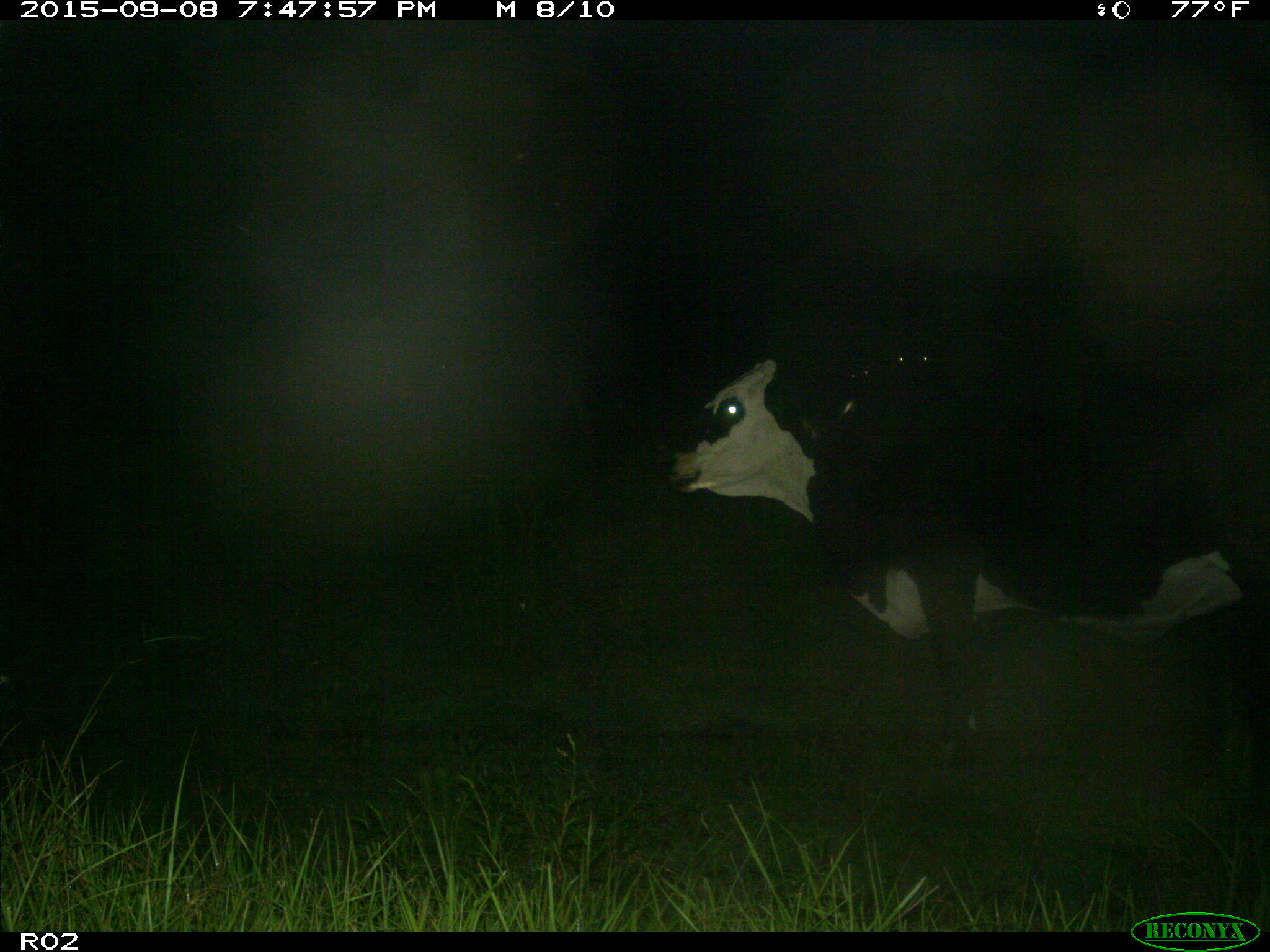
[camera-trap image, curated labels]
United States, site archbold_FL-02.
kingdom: Animalia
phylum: Chordata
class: Mammalia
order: Artiodactyla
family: Bovidae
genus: Bos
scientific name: Bos taurus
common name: domestic cow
Bos taurus (domestic cow).